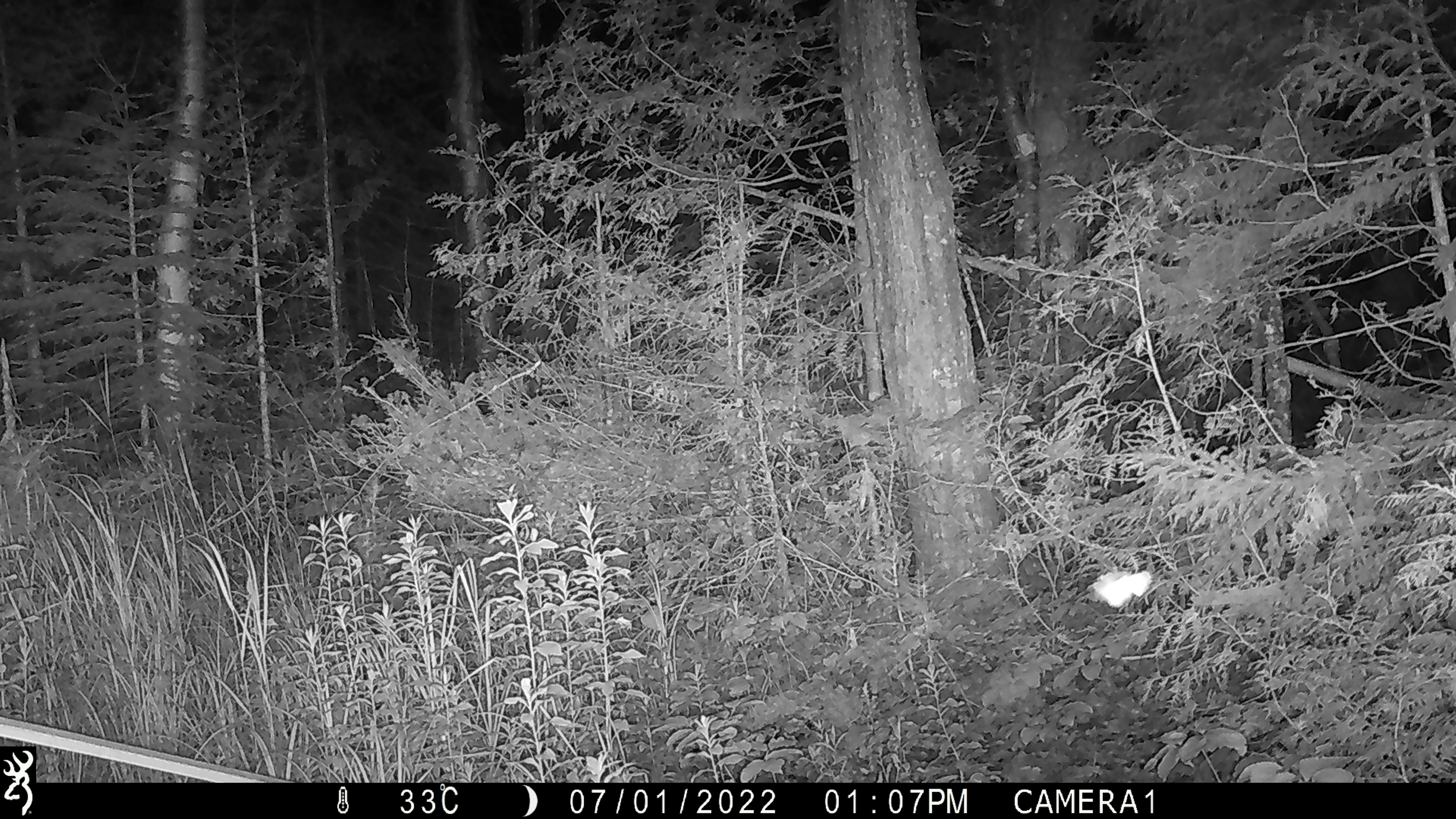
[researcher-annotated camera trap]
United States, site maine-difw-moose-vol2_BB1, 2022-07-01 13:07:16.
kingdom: Animalia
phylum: Chordata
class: Aves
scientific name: Aves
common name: bird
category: bird sp.